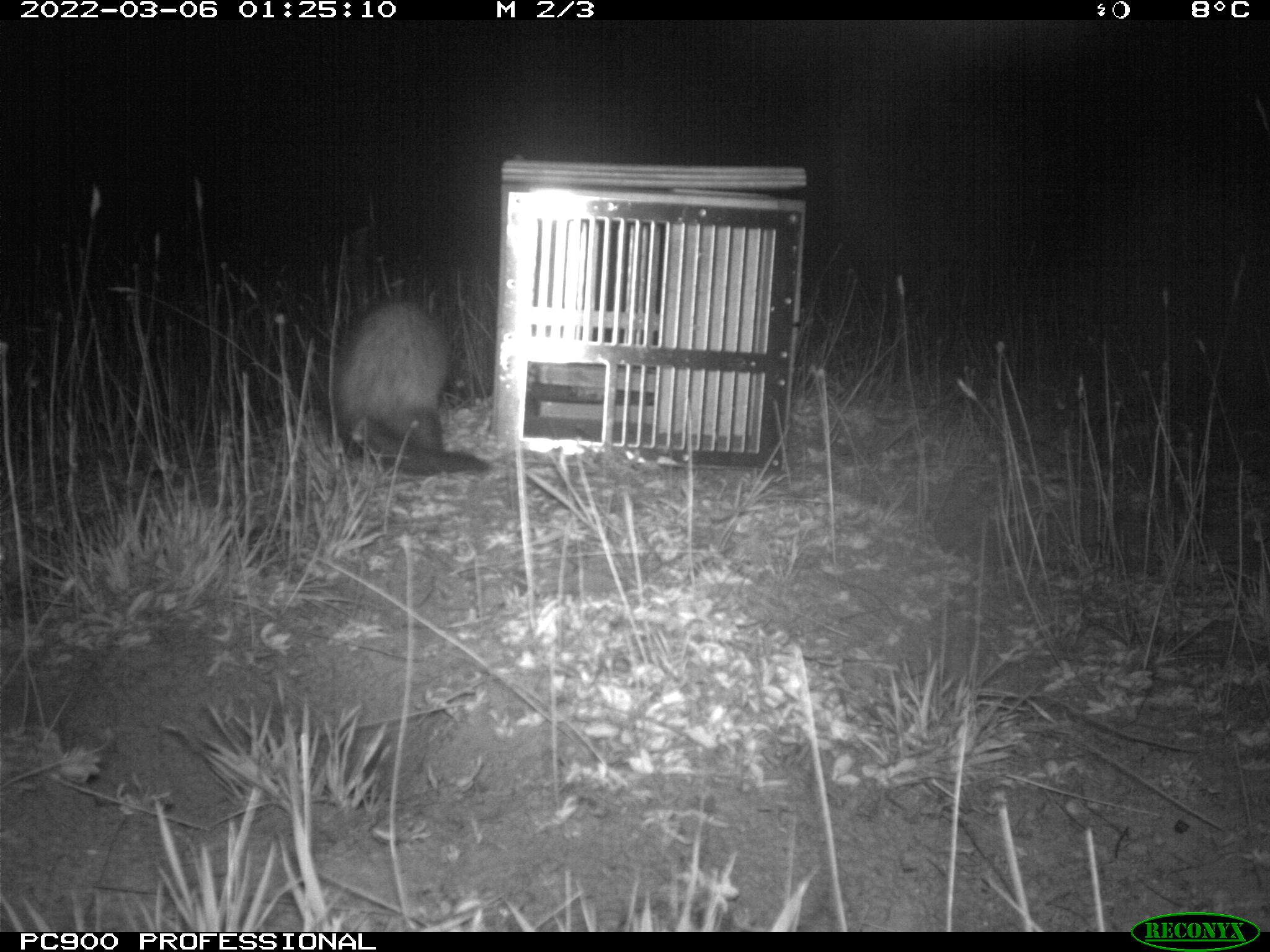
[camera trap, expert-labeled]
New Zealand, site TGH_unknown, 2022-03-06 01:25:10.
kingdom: Animalia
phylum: Chordata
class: Mammalia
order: Carnivora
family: Mustelidae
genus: Mustela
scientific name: Mustela furo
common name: ferret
Ferret (Mustela furo).